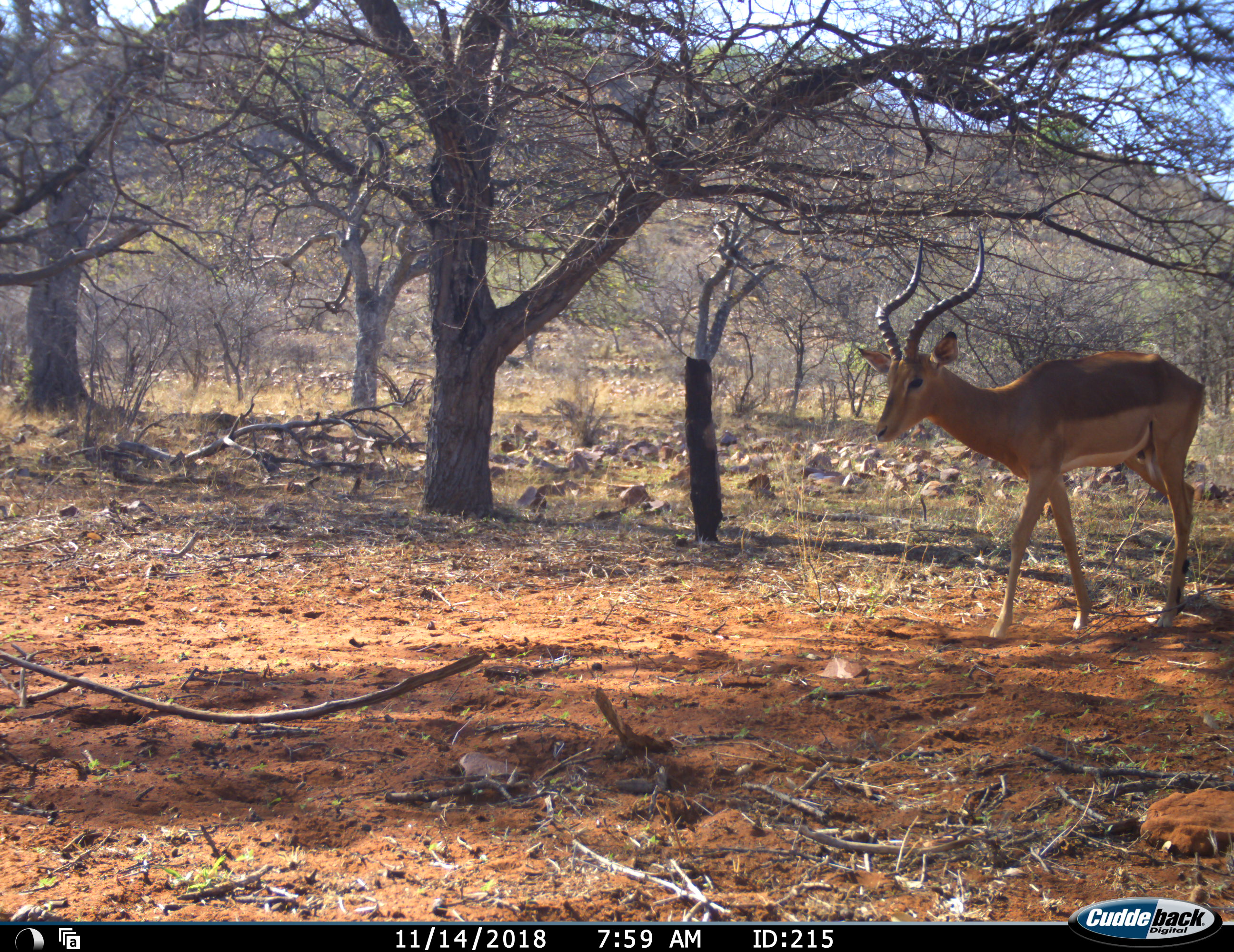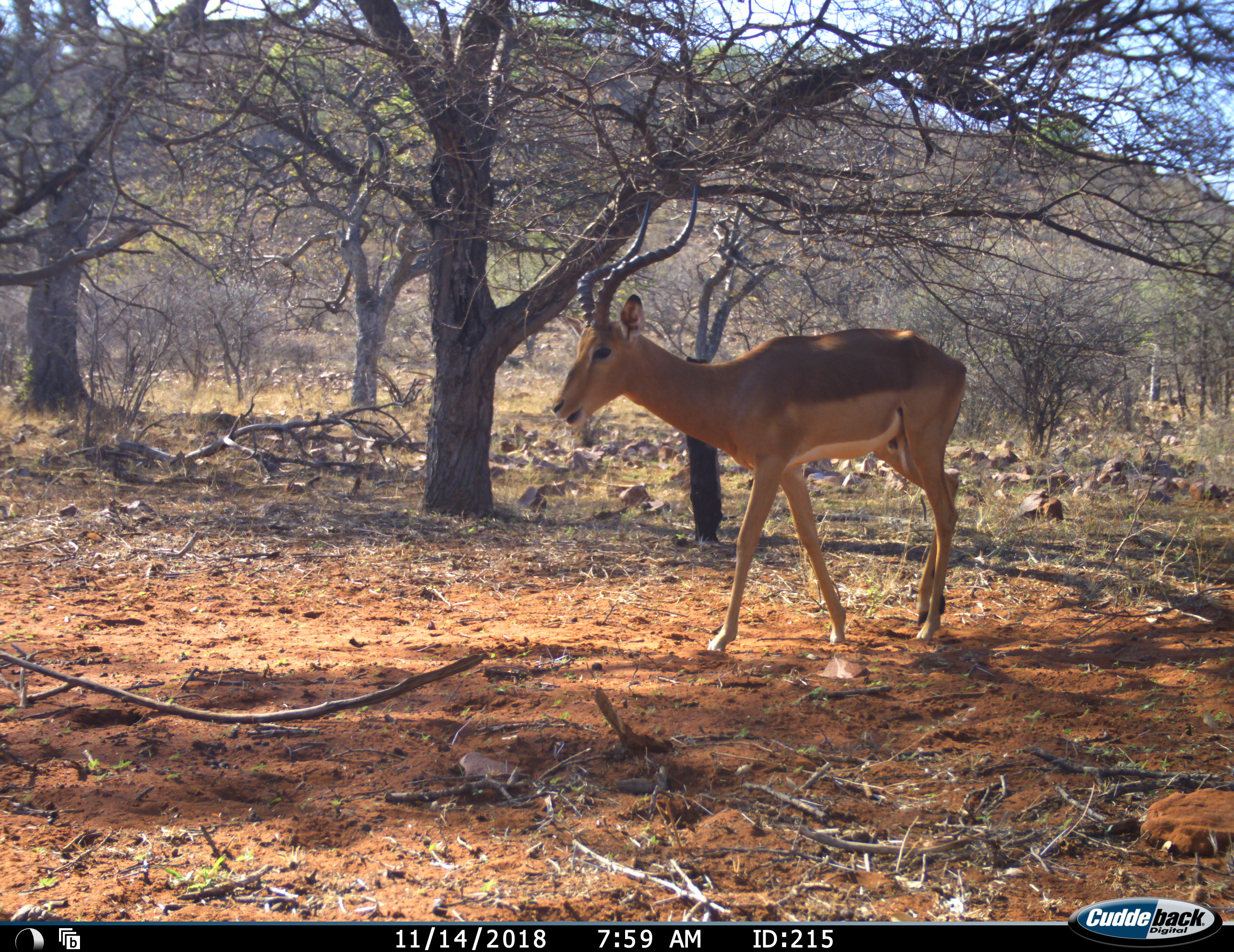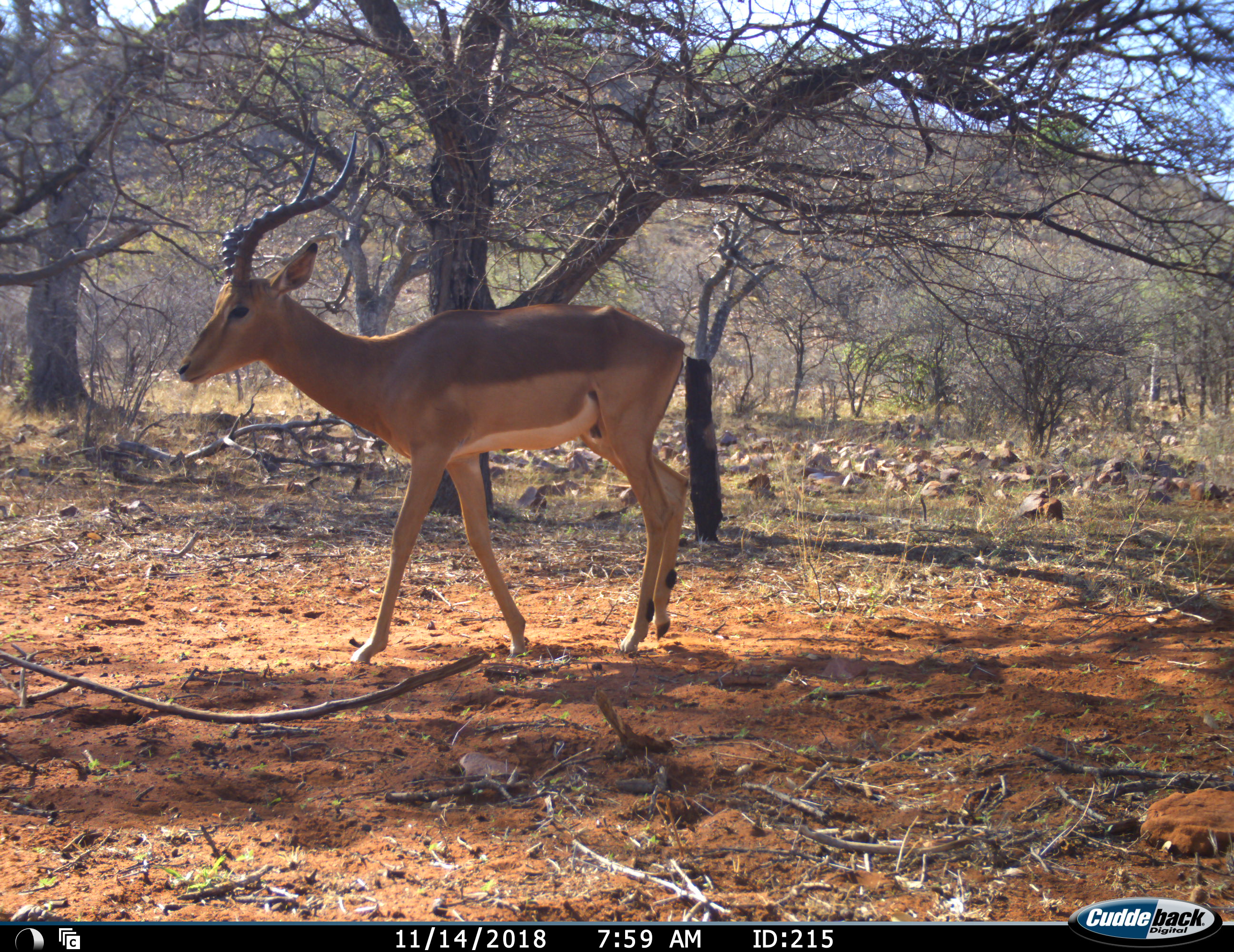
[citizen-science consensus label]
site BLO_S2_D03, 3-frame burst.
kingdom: Animalia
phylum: Chordata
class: Mammalia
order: Artiodactyla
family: Bovidae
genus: Aepyceros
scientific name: Aepyceros melampus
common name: impala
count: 1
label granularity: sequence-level